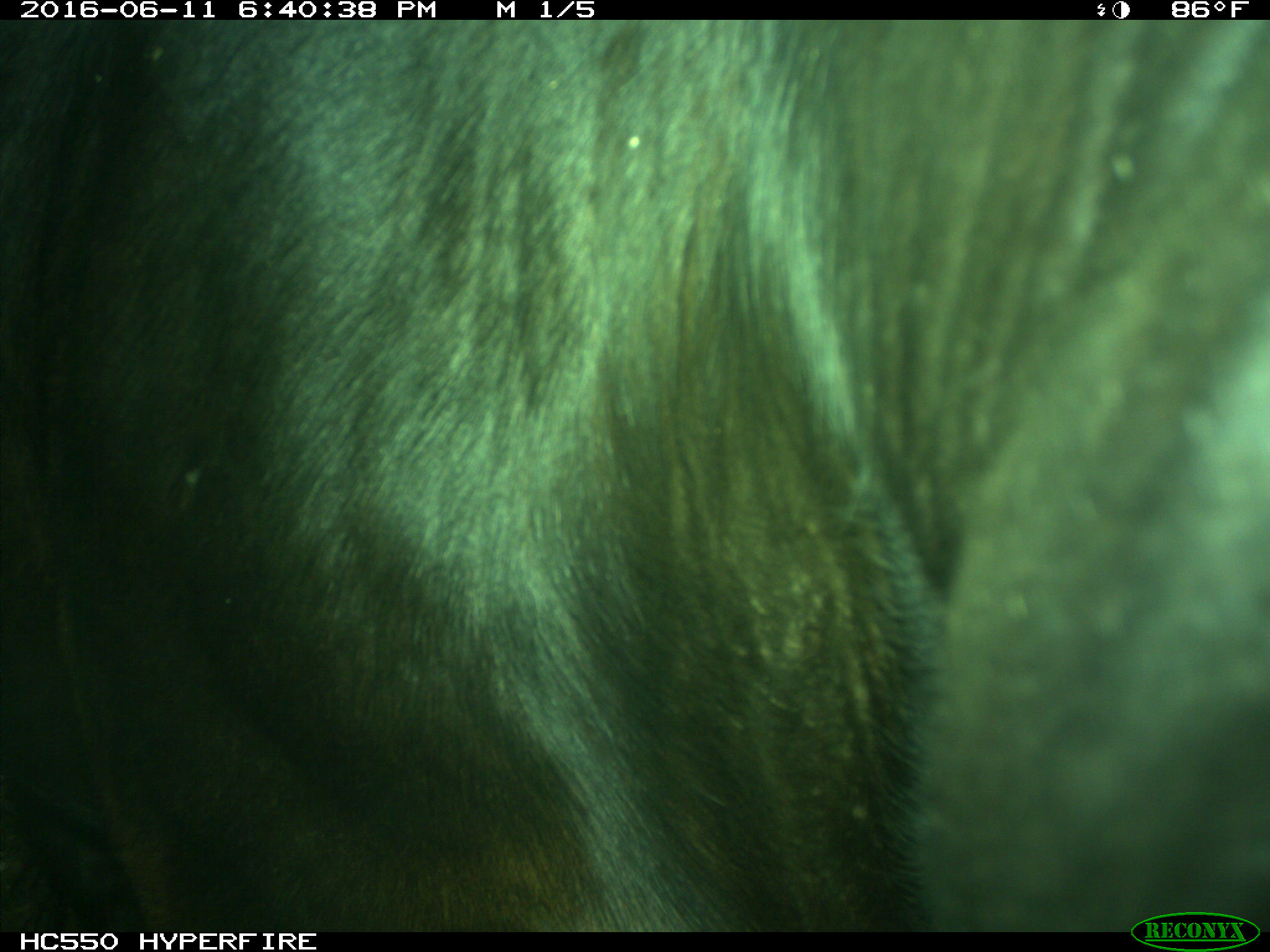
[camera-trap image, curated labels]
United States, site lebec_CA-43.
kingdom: Animalia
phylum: Chordata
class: Mammalia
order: Artiodactyla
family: Bovidae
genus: Bos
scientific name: Bos taurus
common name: domestic cow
Bos taurus (domestic cow).